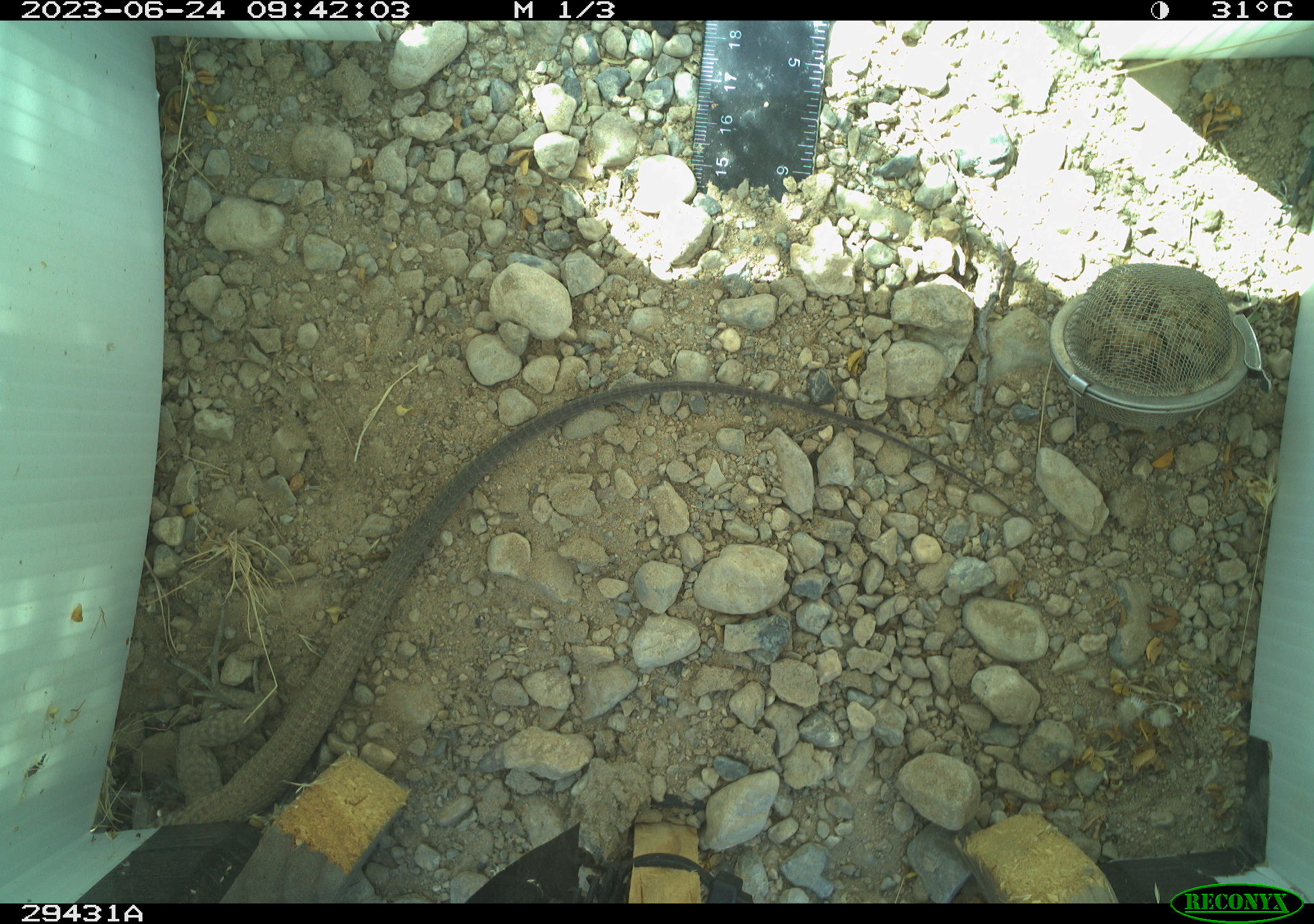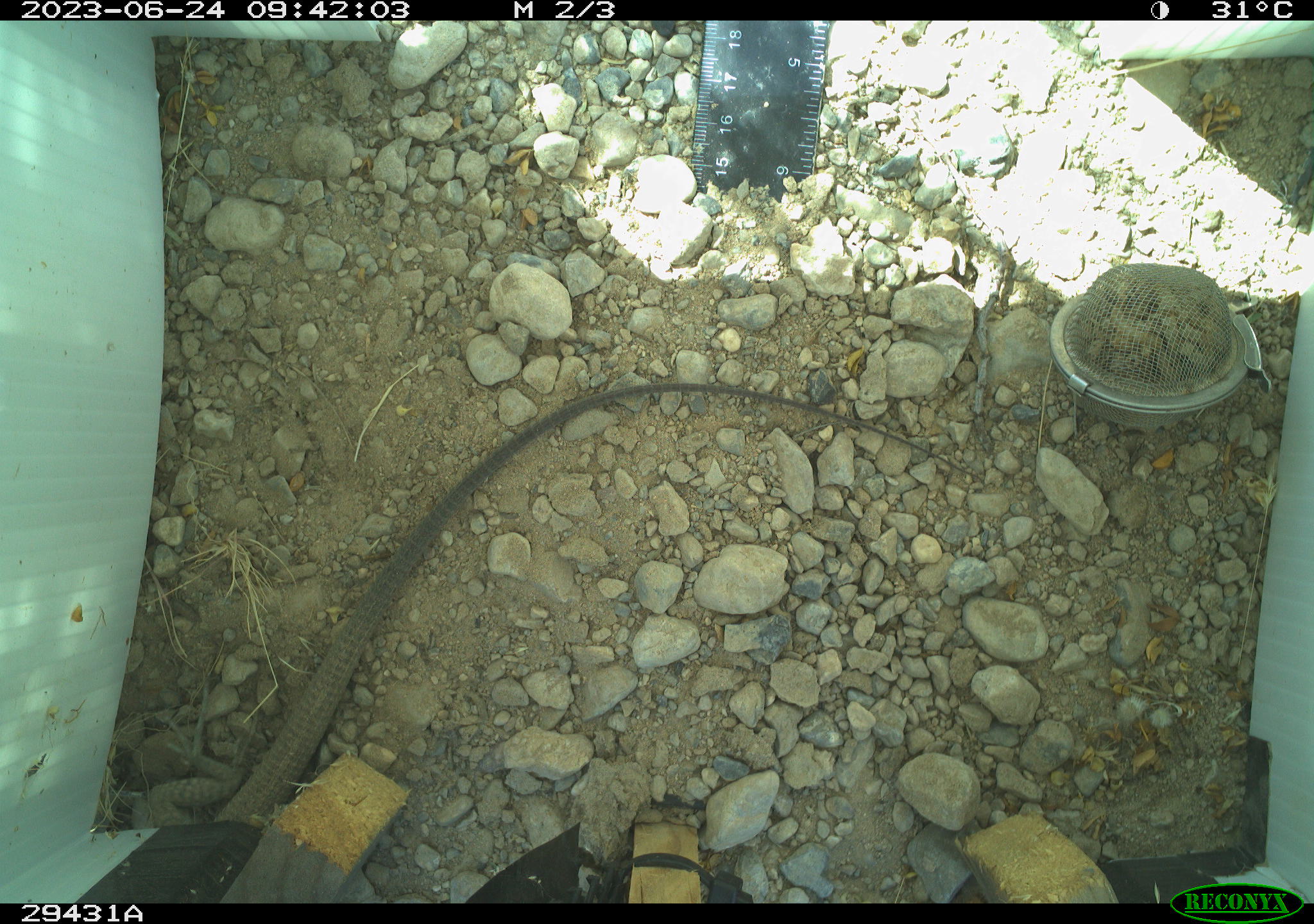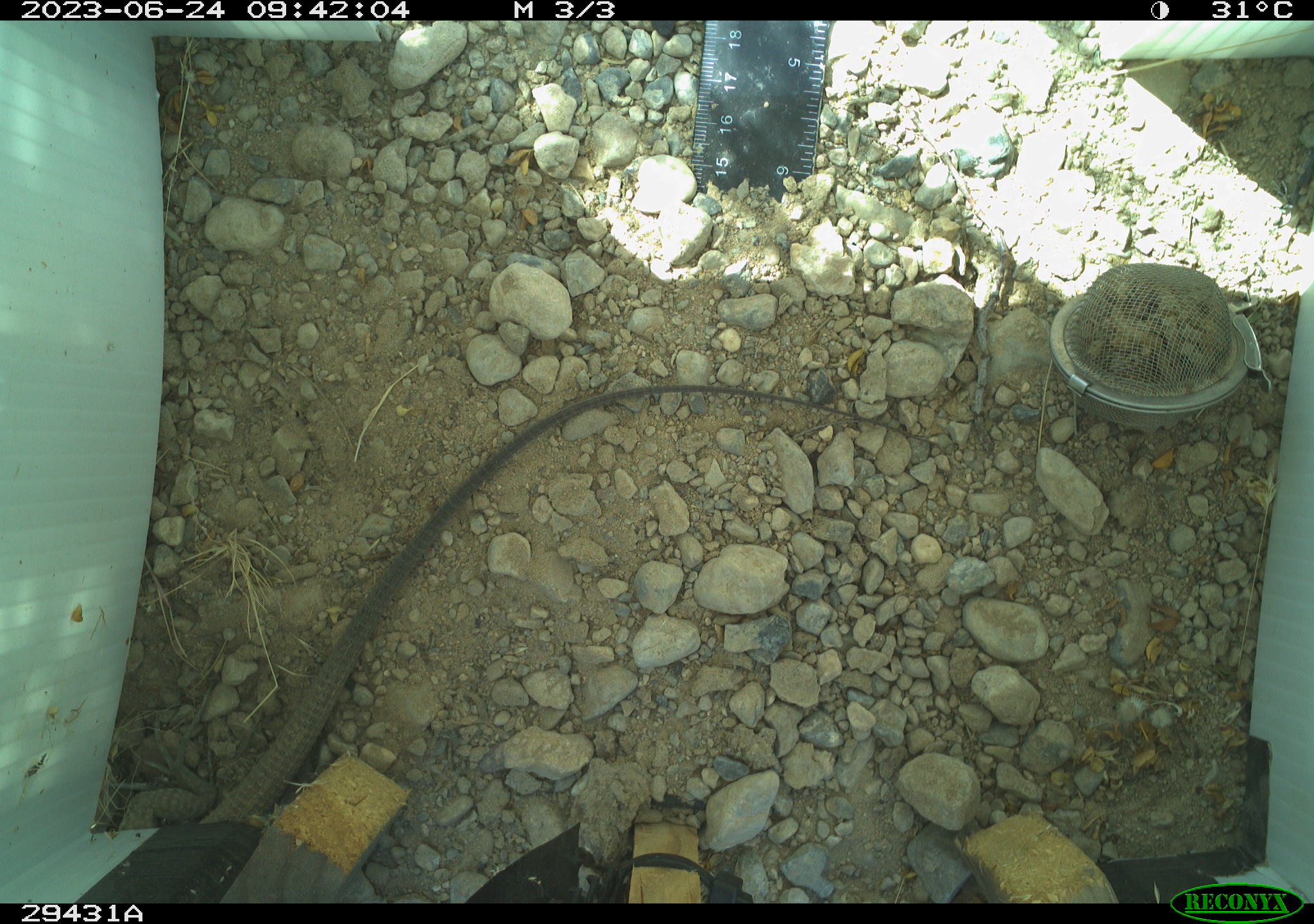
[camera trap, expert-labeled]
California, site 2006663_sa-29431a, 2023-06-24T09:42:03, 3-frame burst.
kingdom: Animalia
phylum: Chordata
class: Reptilia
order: Squamata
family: Teiidae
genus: Aspidoscelis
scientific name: Aspidoscelis tigris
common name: western whiptail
Western whiptail (Aspidoscelis tigris).